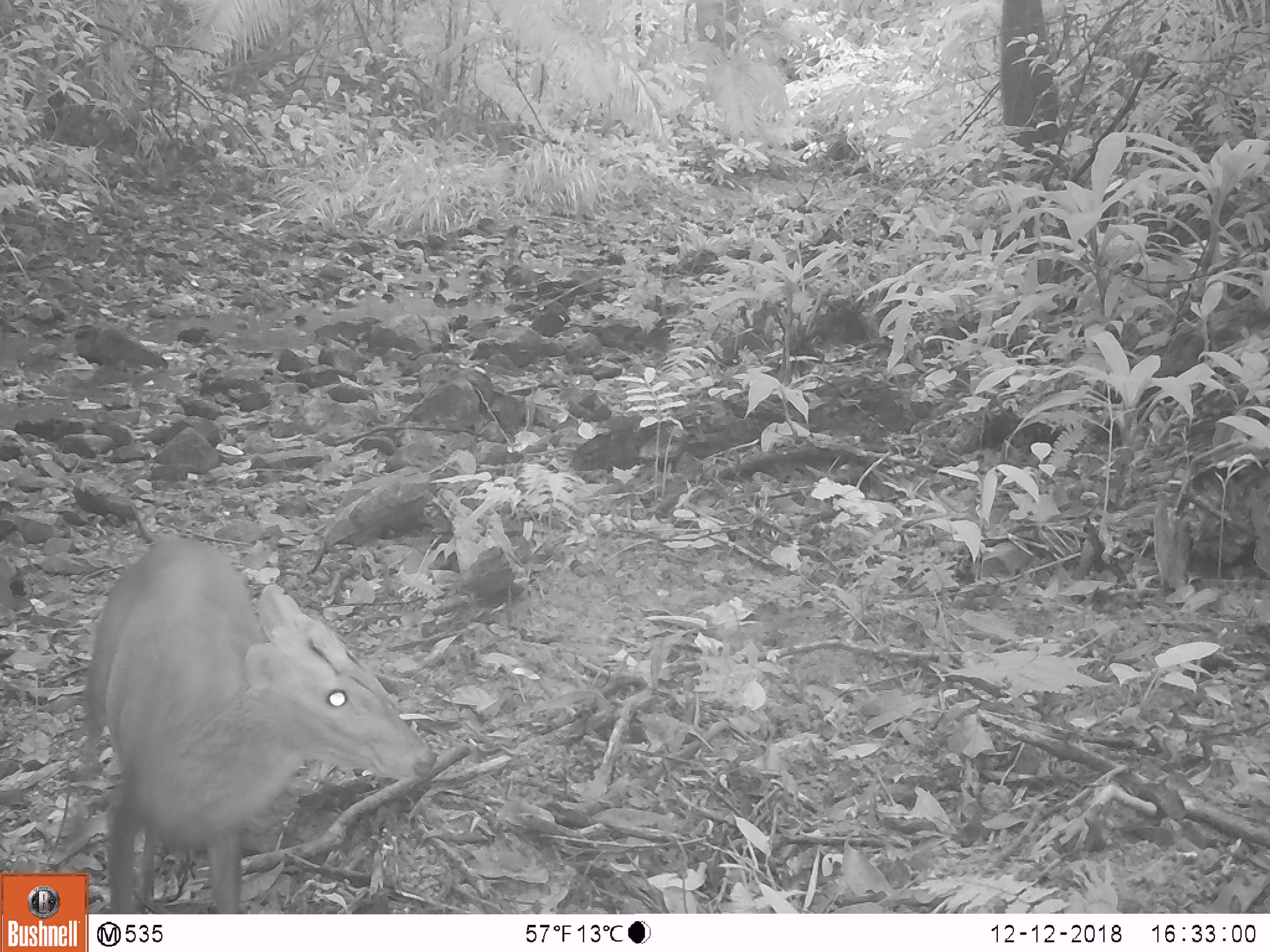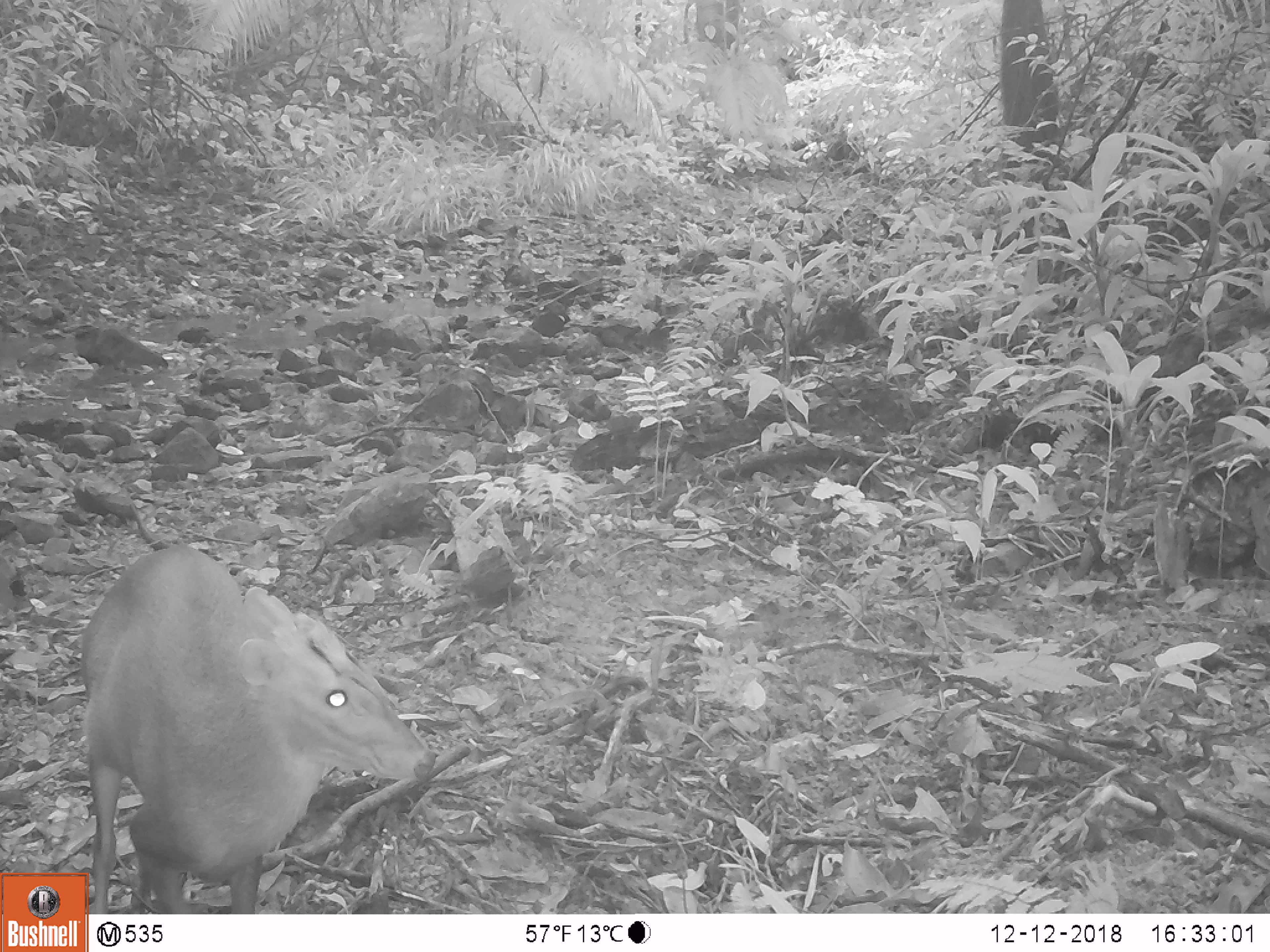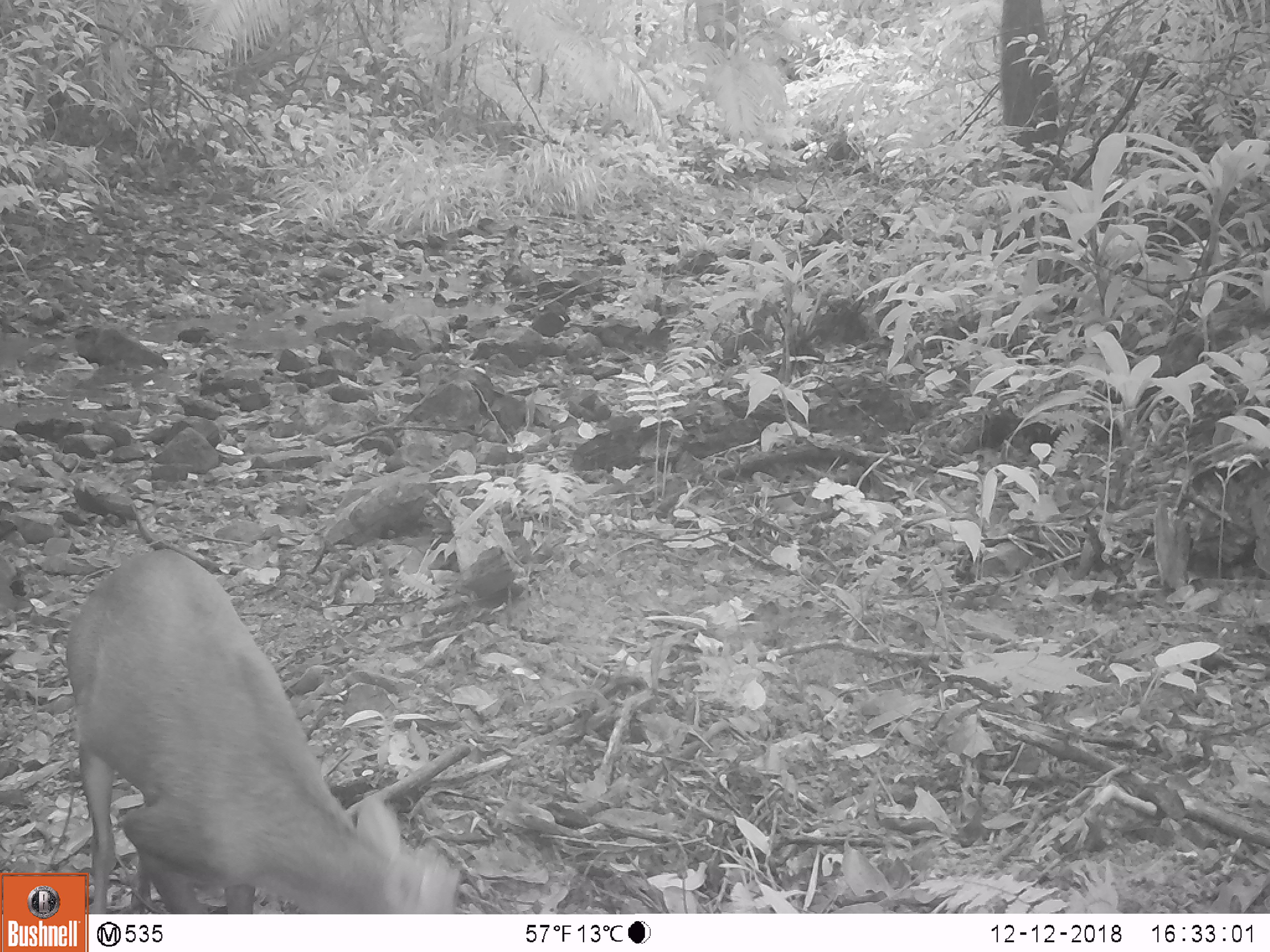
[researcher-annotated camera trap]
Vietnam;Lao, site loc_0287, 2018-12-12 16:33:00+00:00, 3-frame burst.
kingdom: Animalia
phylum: Chordata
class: Mammalia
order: Artiodactyla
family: Cervidae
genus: Muntiacus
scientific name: Muntiacus rooseveltorum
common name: roosevelt's muntjac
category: roosevelts muntjac group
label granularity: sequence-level